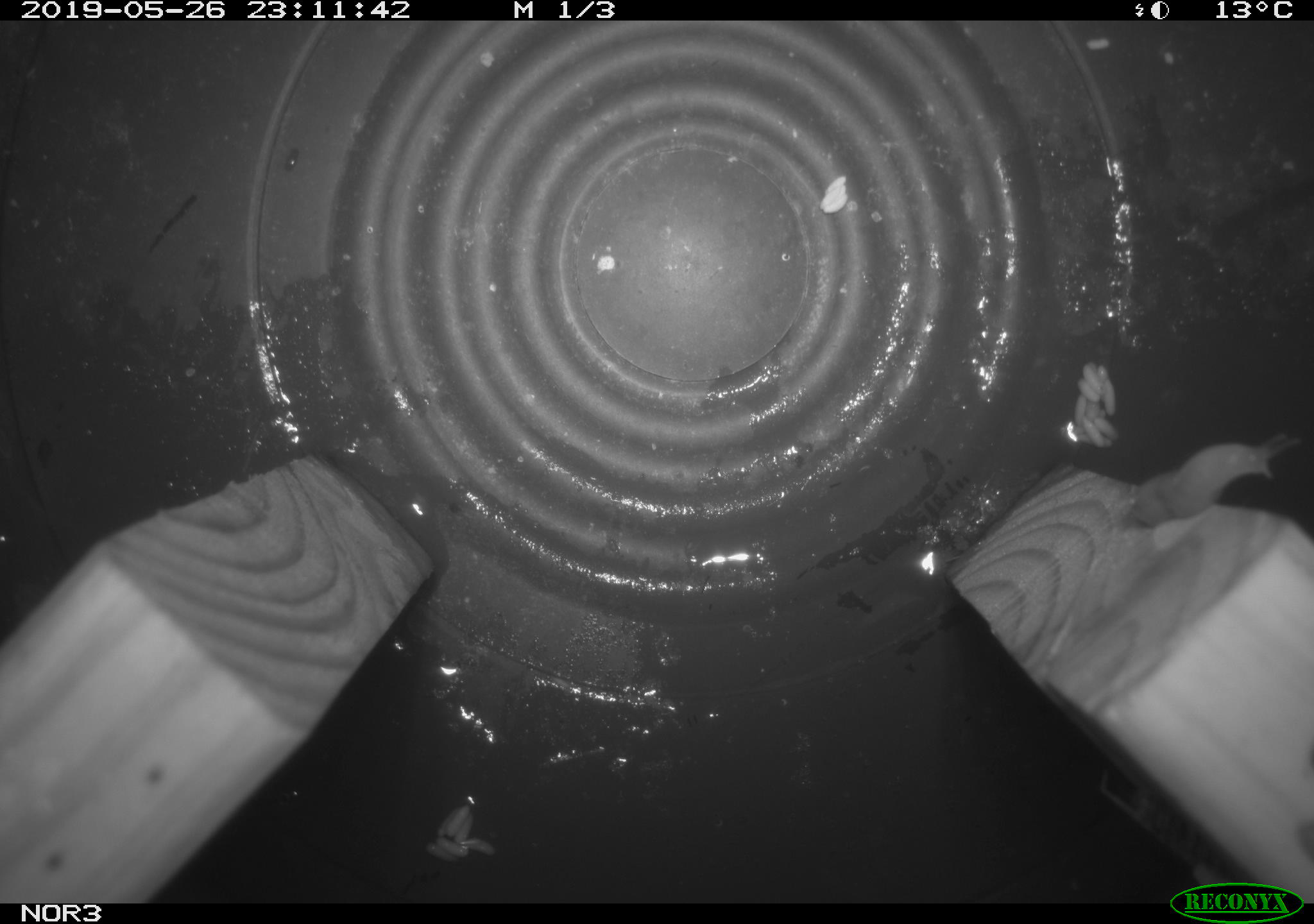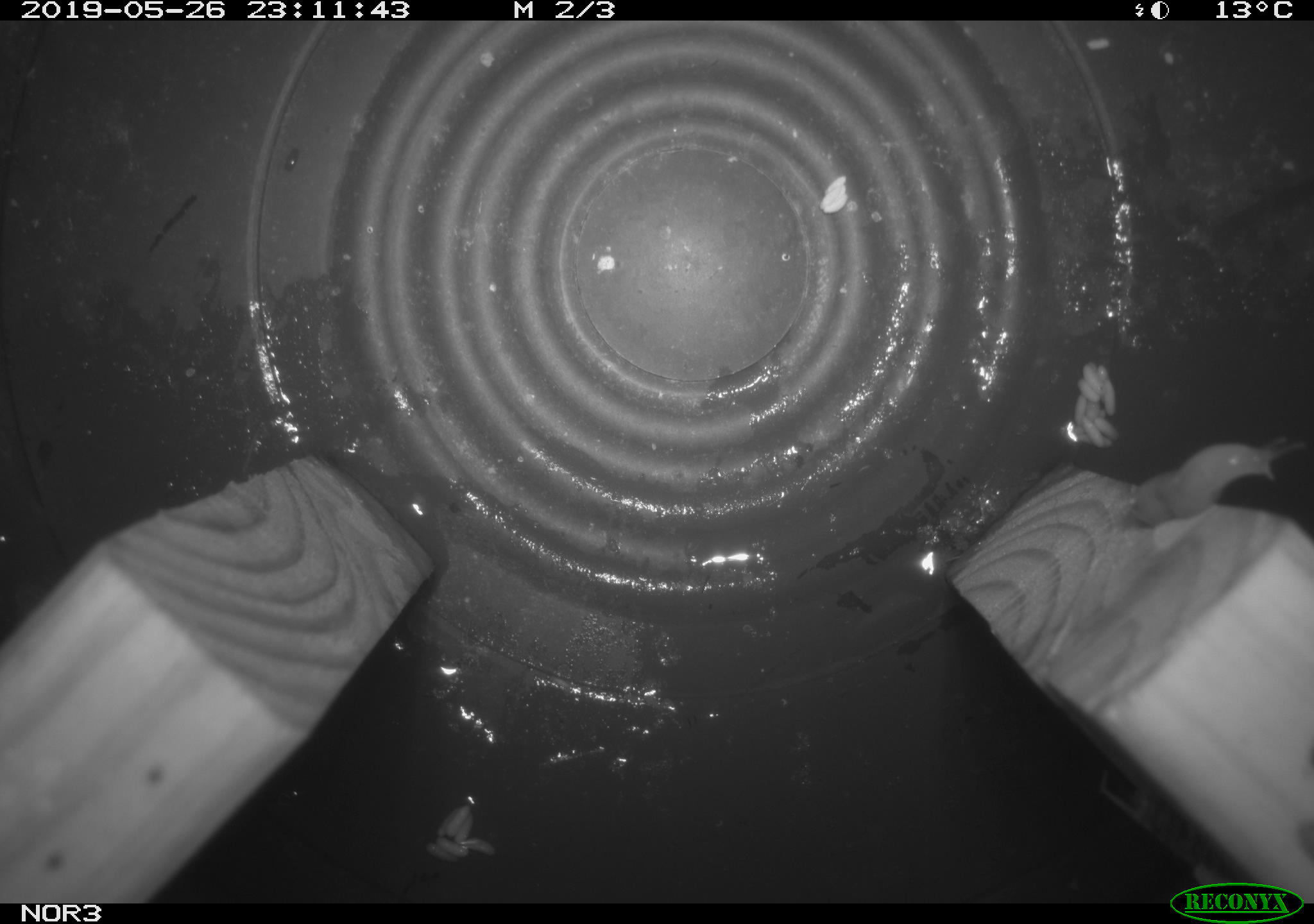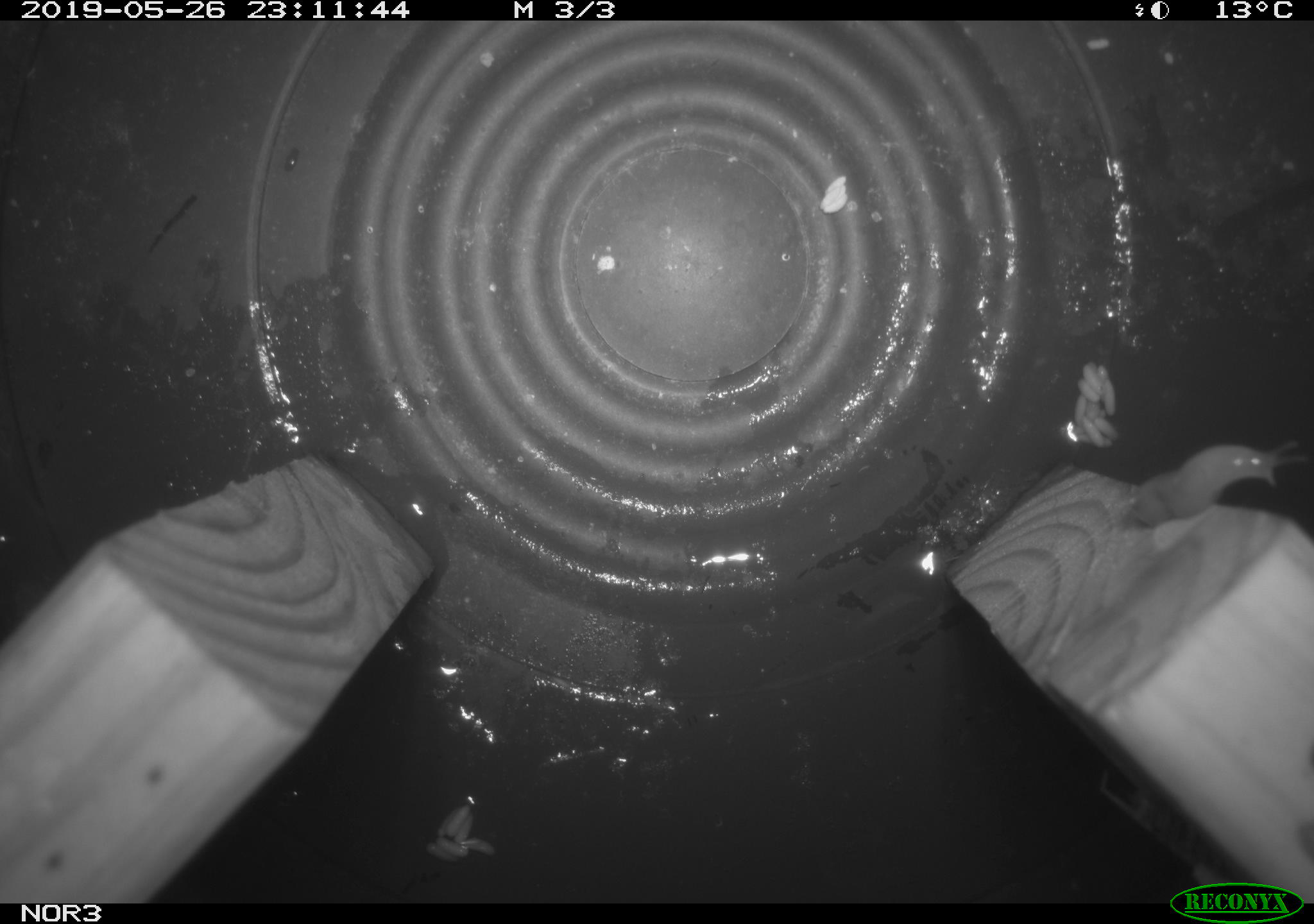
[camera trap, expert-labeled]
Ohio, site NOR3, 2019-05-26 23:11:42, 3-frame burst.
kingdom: Animalia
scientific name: Animalia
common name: animal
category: invertebrate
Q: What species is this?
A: Invertebrate (animal) (Animalia).